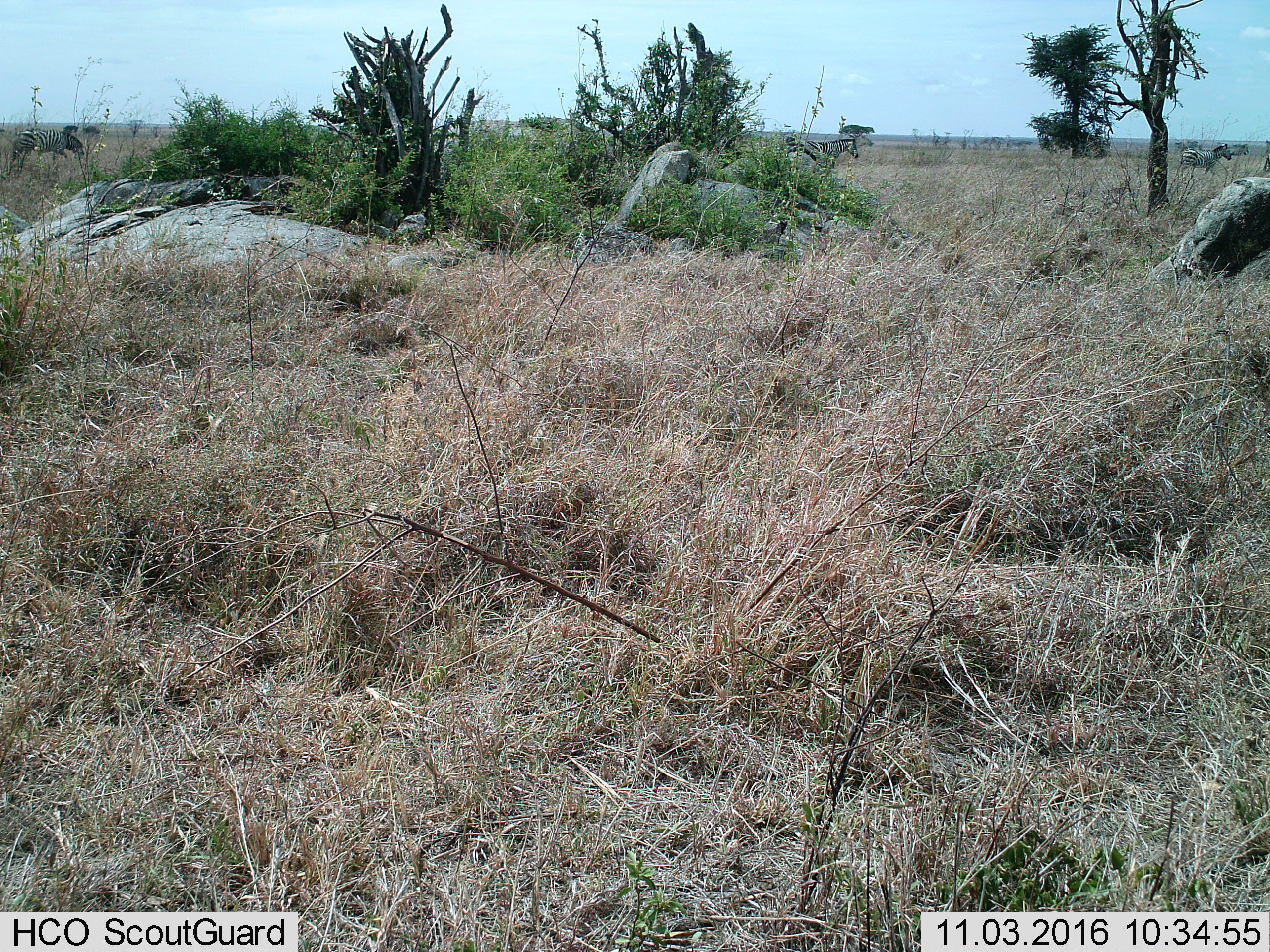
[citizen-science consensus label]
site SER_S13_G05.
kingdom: Animalia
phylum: Chordata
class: Mammalia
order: Perissodactyla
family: Equidae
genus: Equus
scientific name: Equus quagga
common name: plains zebra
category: zebraplains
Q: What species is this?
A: Zebraplains (plains zebra) (Equus quagga).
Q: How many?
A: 3.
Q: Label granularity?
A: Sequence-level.